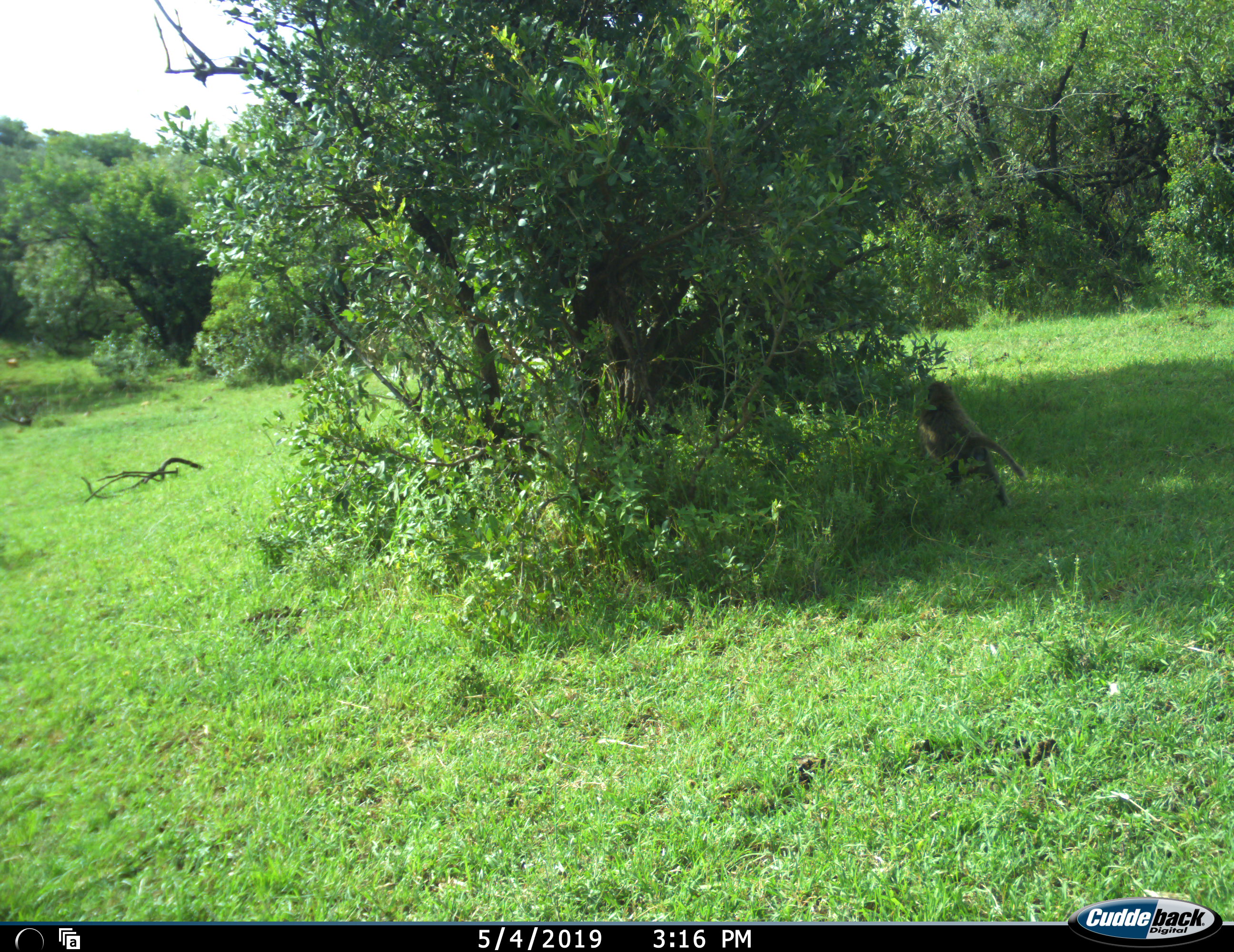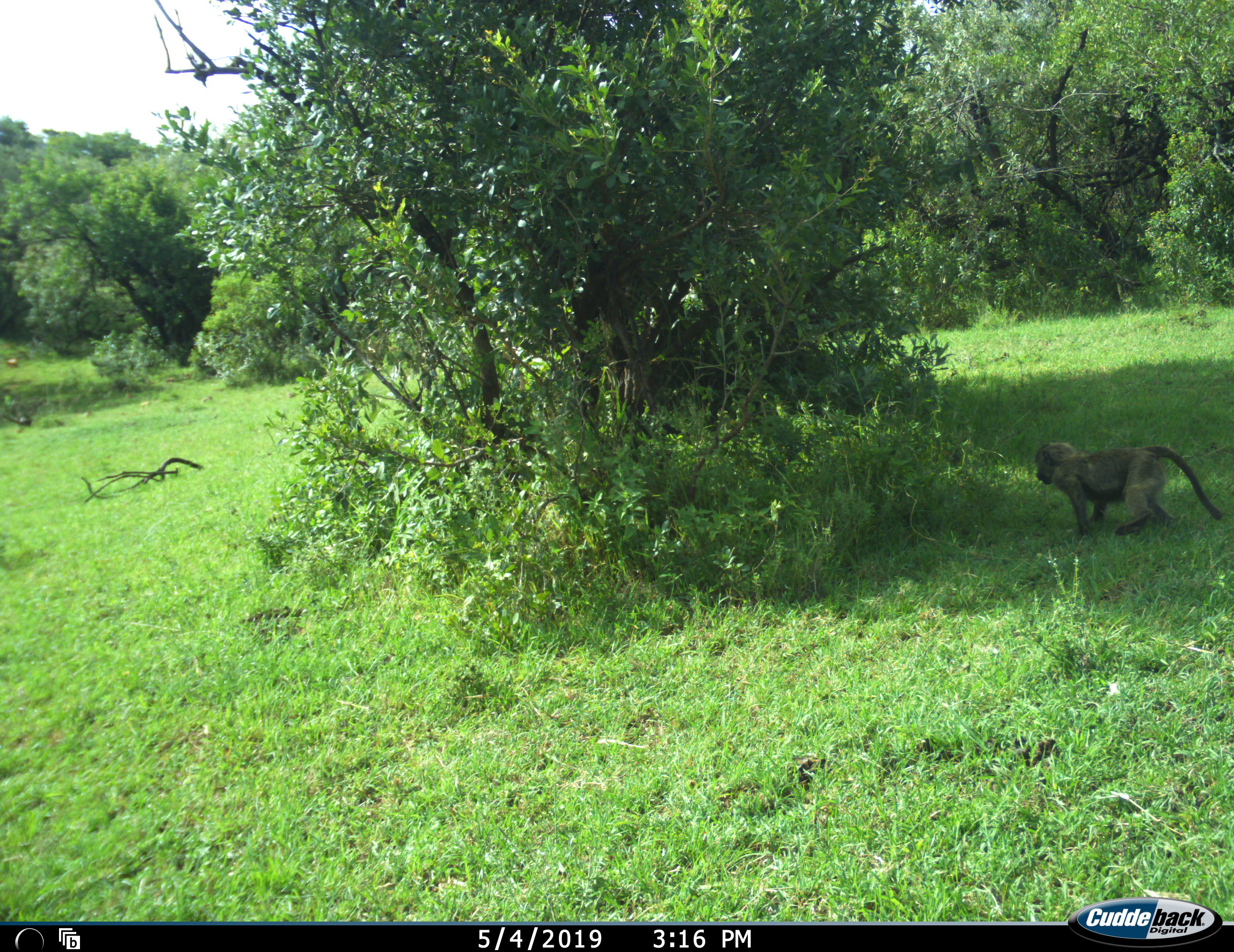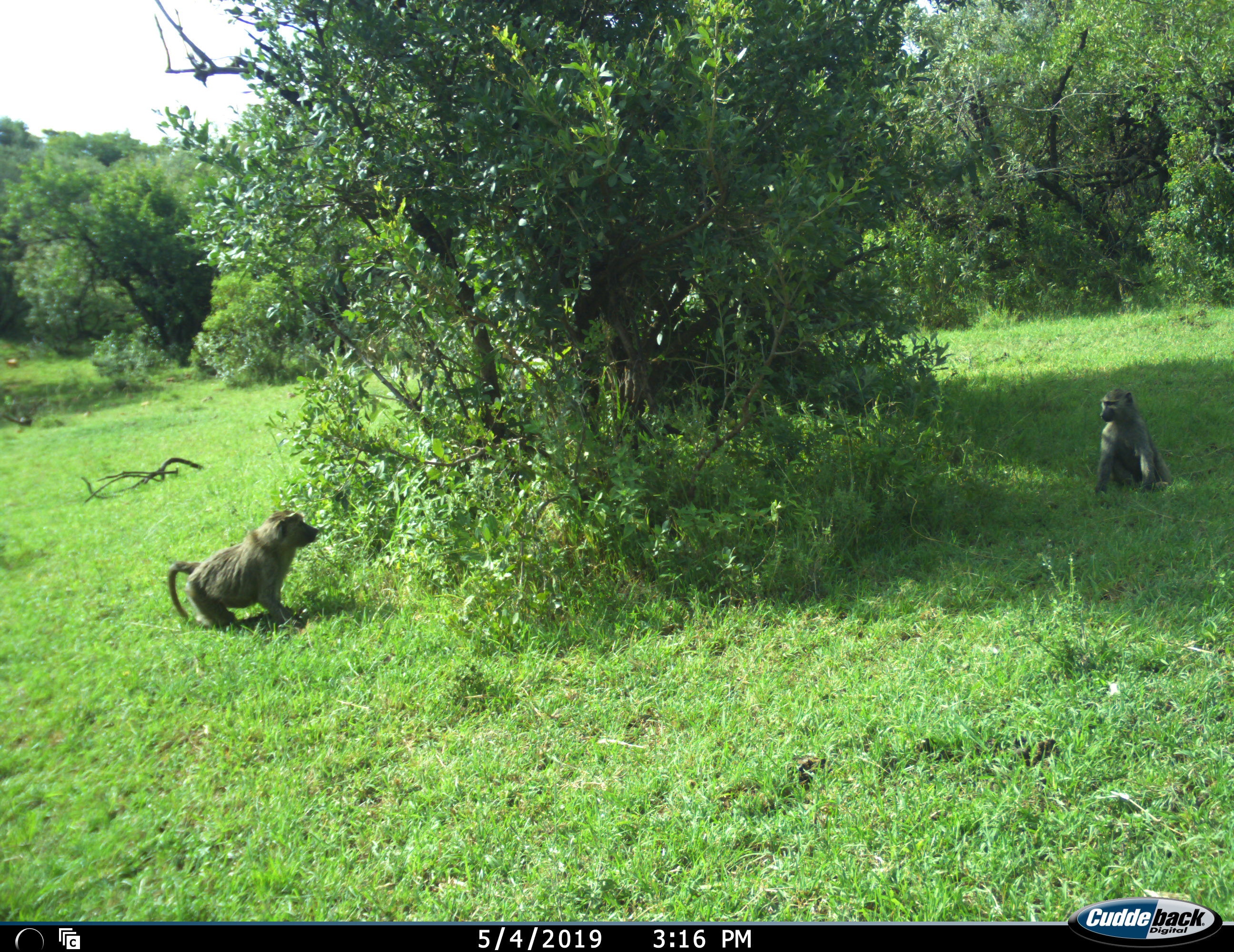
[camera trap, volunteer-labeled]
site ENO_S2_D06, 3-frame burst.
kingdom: Animalia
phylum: Chordata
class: Mammalia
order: Primates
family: Cercopithecidae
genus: Papio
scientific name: Papio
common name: baboon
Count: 2.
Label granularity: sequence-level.